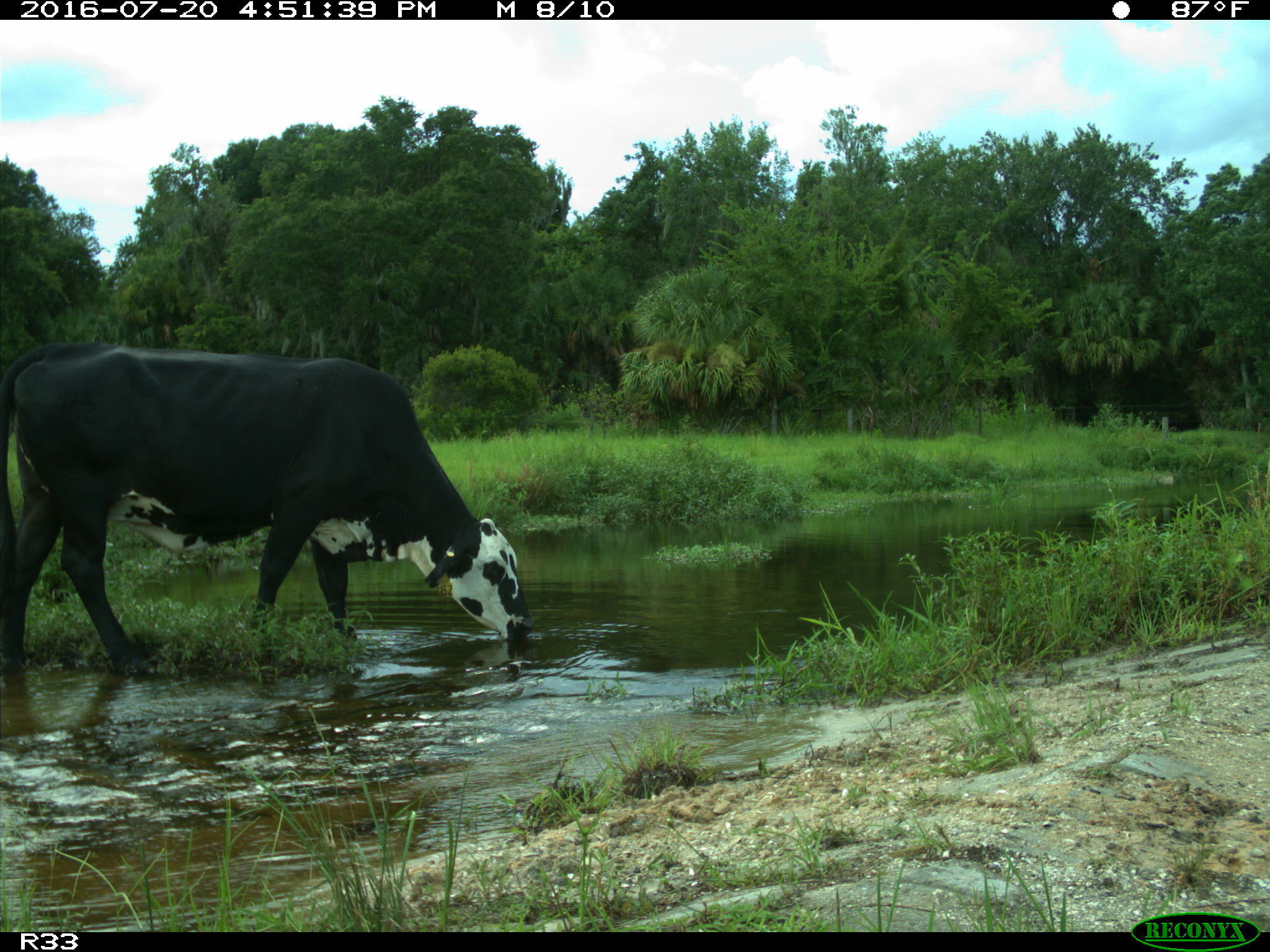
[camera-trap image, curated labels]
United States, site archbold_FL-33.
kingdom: Animalia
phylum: Chordata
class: Mammalia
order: Artiodactyla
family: Bovidae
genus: Bos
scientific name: Bos taurus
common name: domestic cow